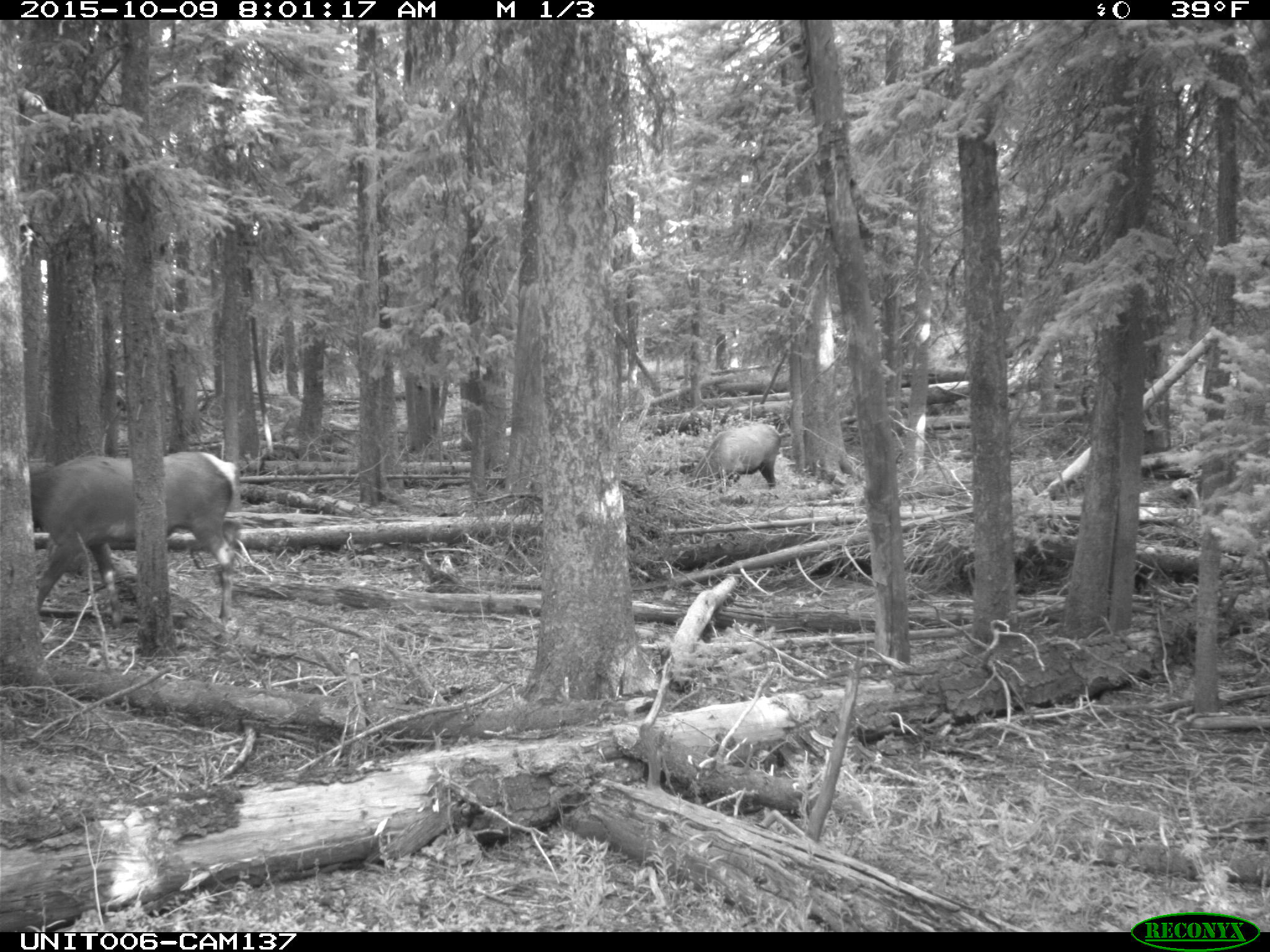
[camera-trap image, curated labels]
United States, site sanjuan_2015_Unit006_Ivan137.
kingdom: Animalia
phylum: Chordata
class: Mammalia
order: Artiodactyla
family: Cervidae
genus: Cervus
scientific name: Cervus elaphus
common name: red deer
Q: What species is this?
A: Cervus elaphus (red deer).